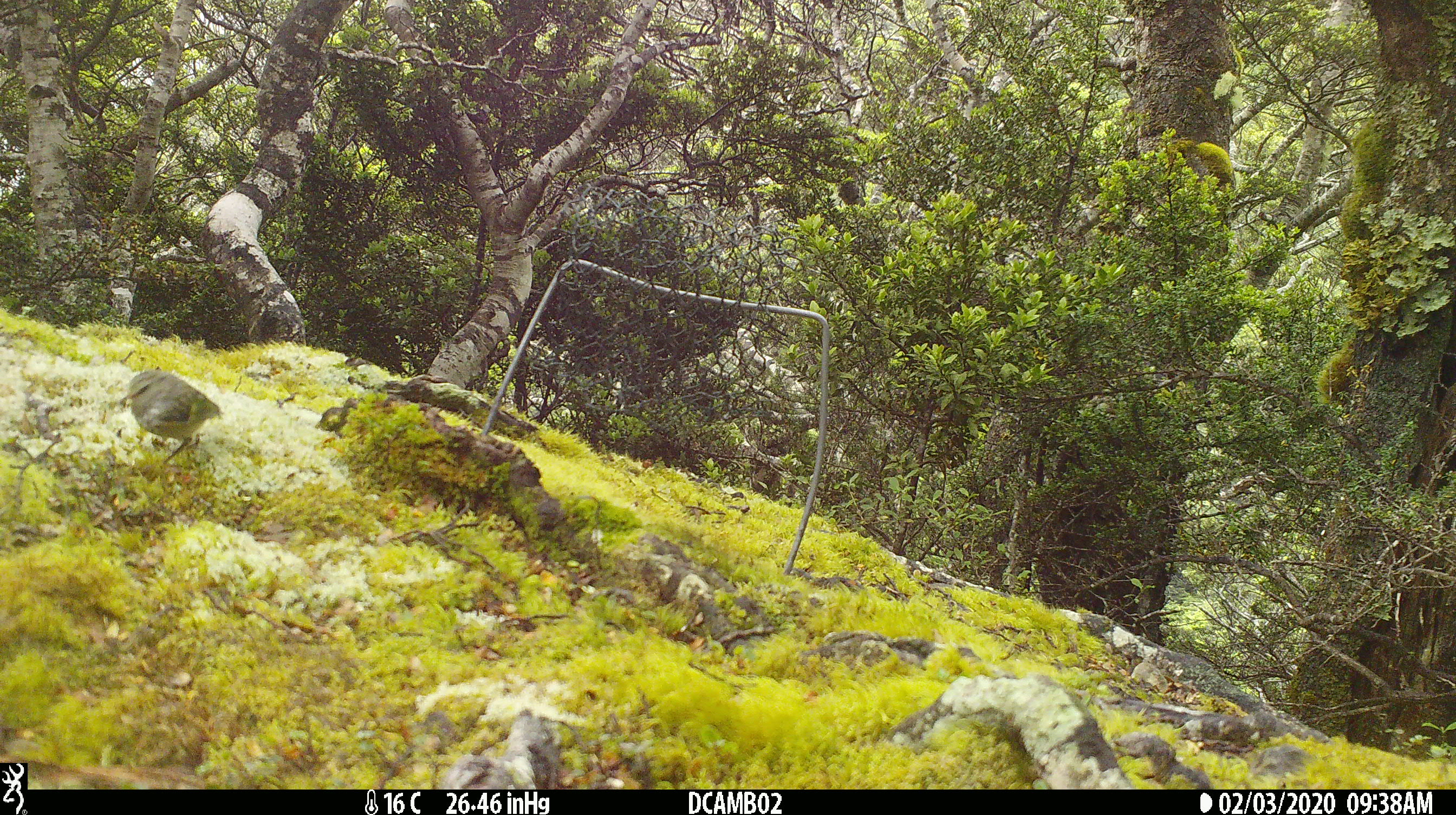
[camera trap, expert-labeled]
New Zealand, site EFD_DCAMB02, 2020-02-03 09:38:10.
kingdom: Animalia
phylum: Chordata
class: Aves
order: Passeriformes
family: Acanthisittidae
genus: Acanthisitta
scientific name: Acanthisitta chloris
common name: rifleman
Rifleman (Acanthisitta chloris).